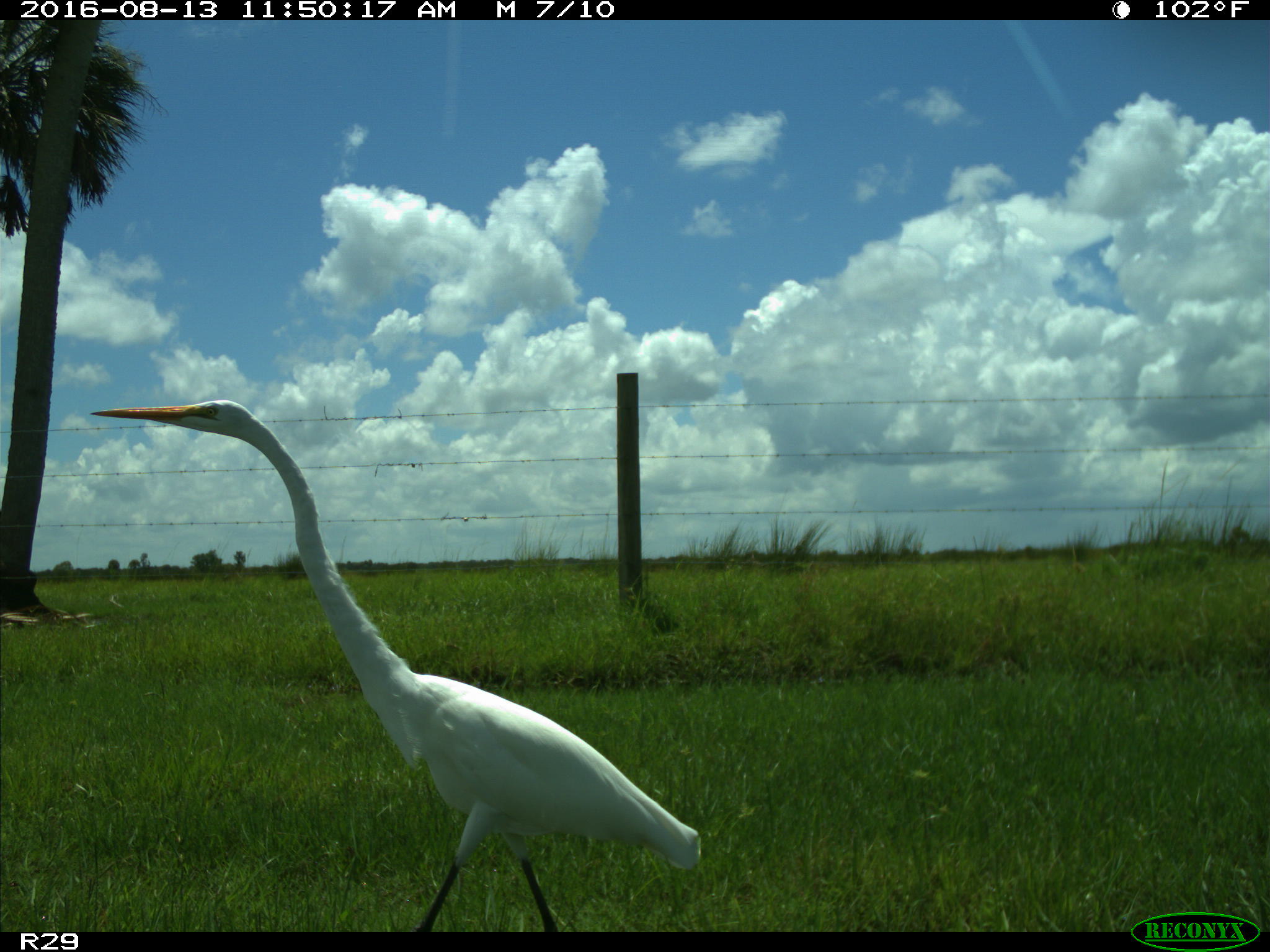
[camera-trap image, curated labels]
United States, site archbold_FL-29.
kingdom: Animalia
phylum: Chordata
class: Aves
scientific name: Aves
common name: birds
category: unidentified bird